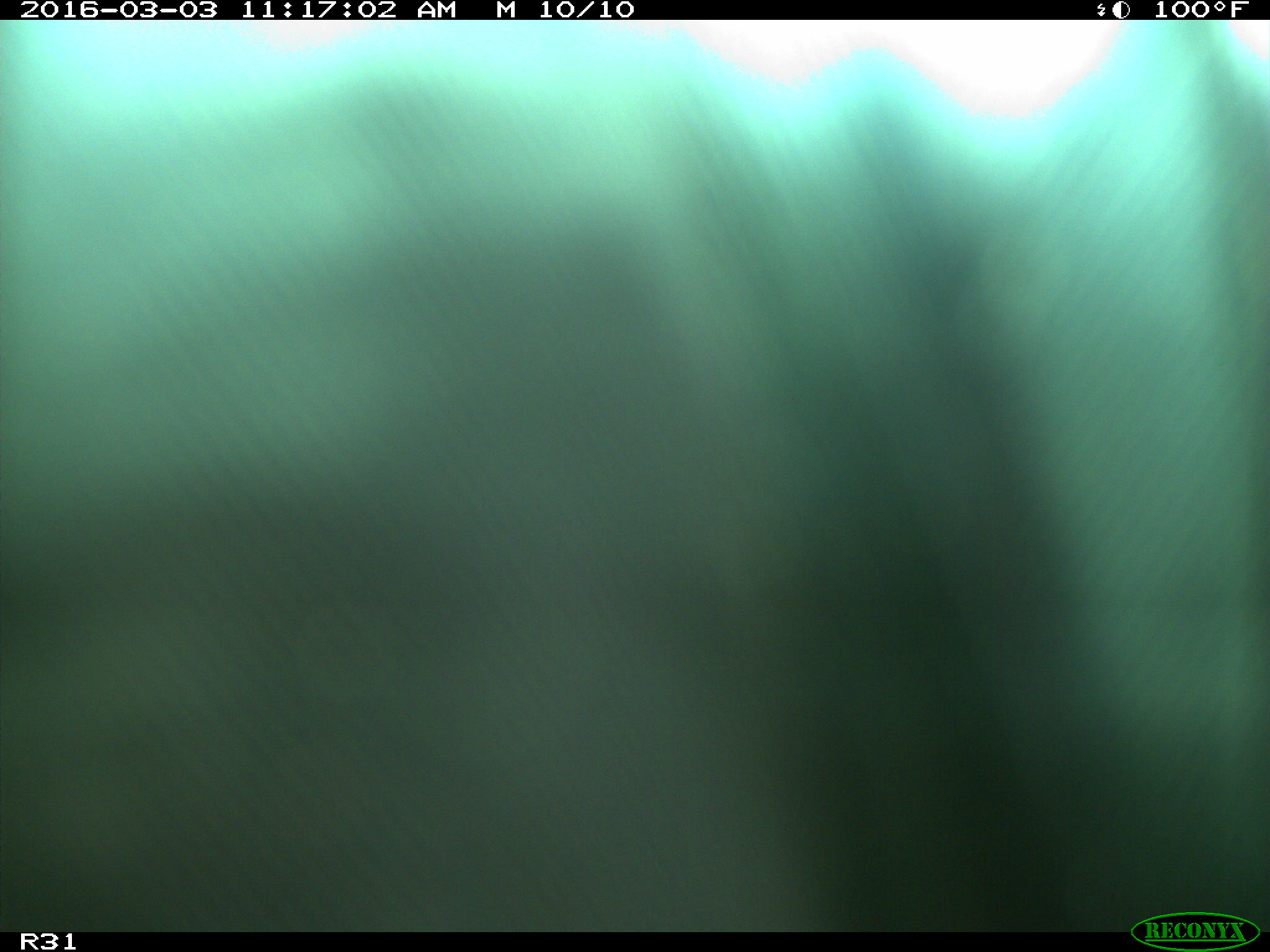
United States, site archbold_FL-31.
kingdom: Animalia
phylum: Chordata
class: Aves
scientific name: Aves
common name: birds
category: unidentified bird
Unidentified bird (birds) (Aves).